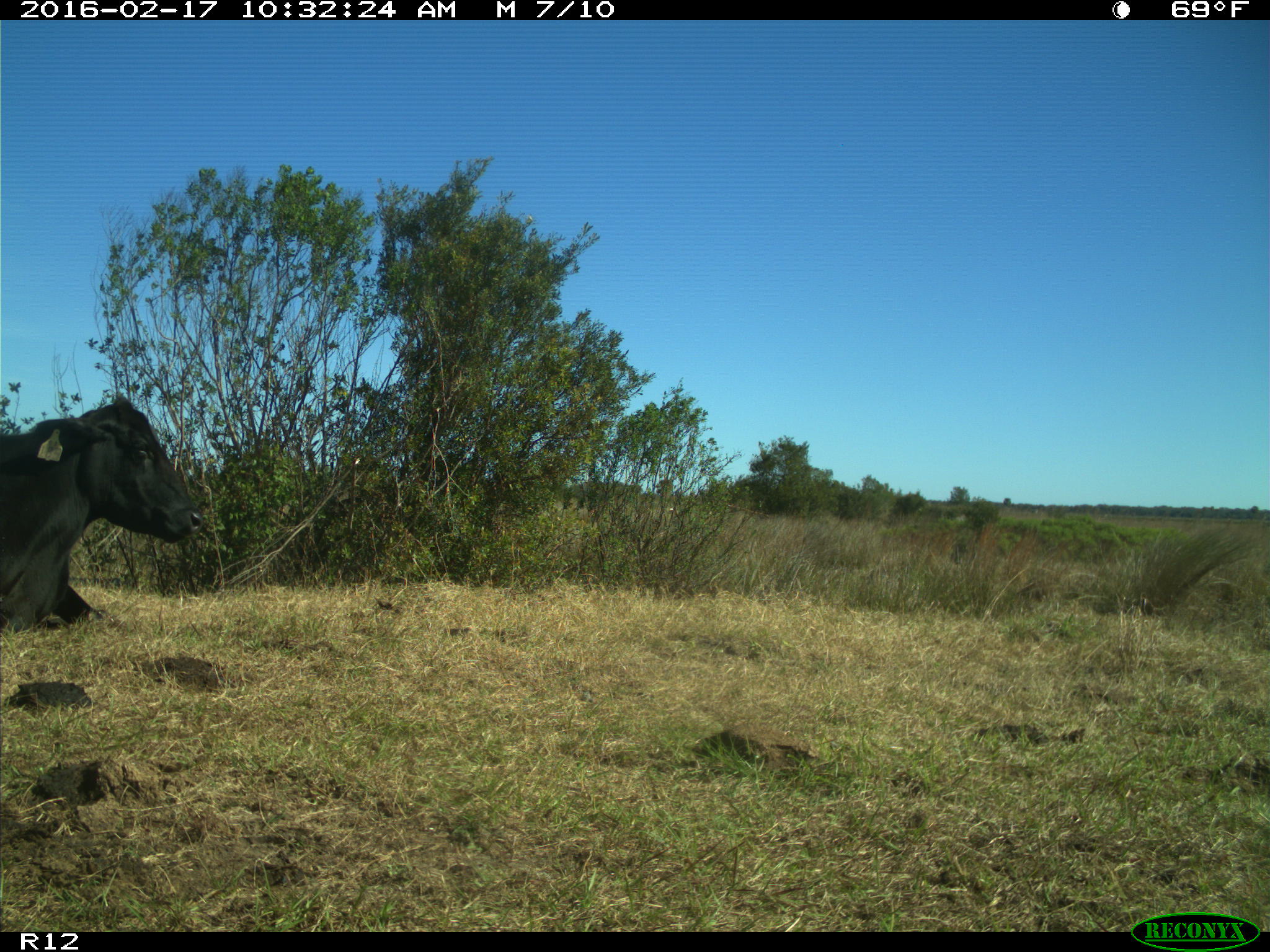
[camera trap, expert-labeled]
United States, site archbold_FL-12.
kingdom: Animalia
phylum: Chordata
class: Mammalia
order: Artiodactyla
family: Bovidae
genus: Bos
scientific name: Bos taurus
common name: domestic cow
Bos taurus (domestic cow).